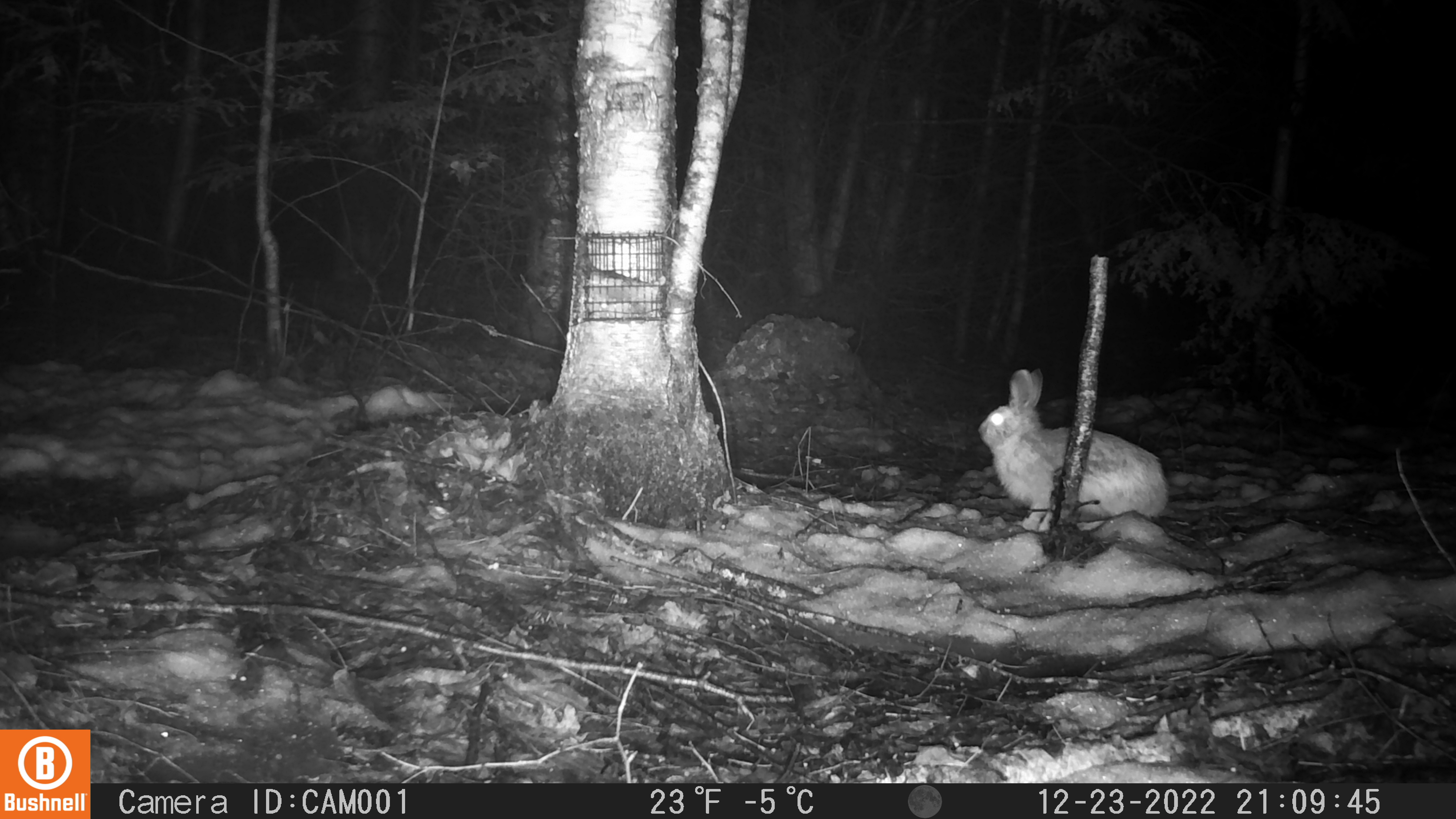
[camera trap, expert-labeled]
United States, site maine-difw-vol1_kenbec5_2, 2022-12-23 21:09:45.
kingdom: Animalia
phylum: Chordata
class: Mammalia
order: Lagomorpha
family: Leporidae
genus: Lepus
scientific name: Lepus americanus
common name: snowshoe hare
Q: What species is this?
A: Snowshoe hare (Lepus americanus).